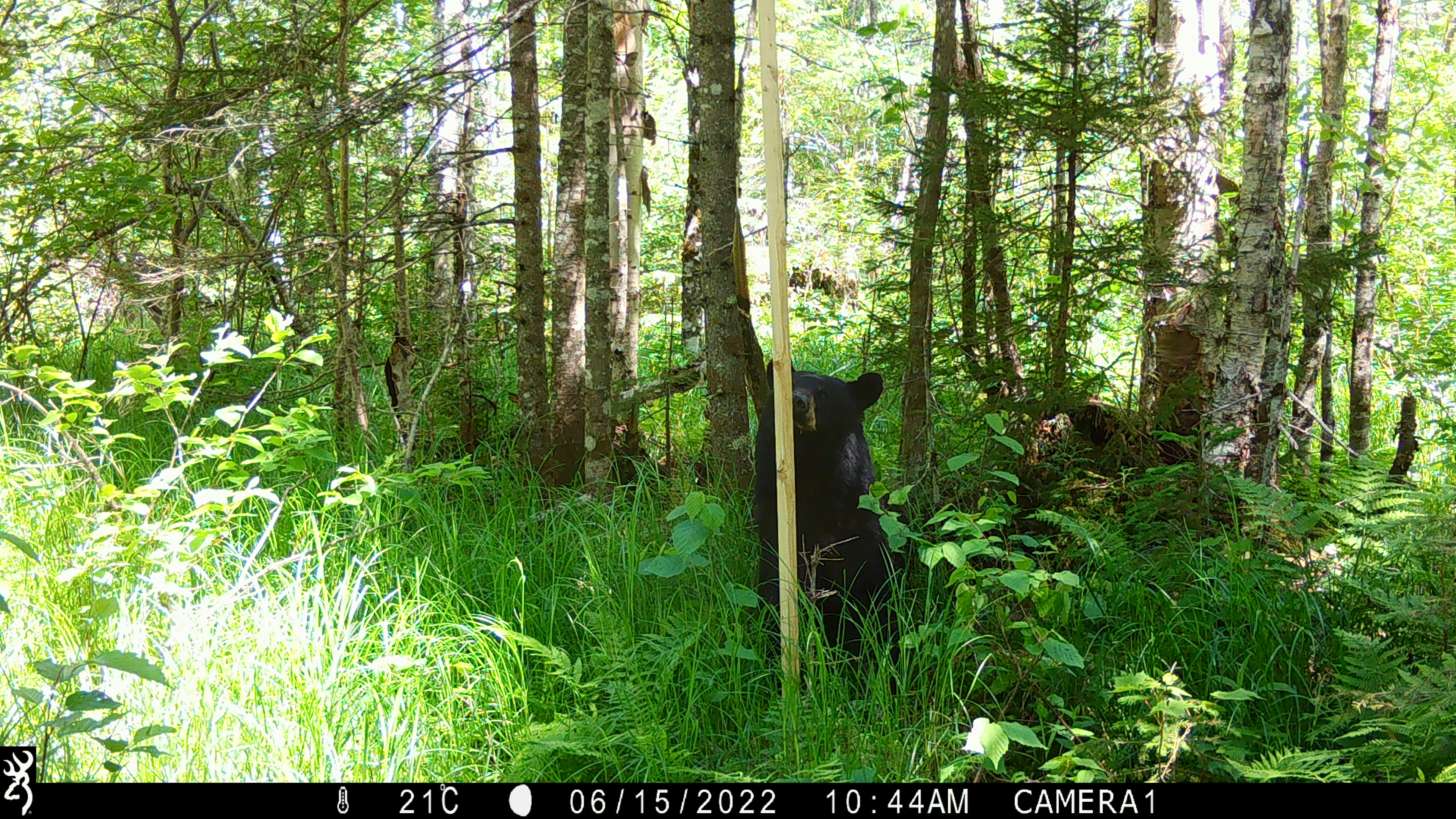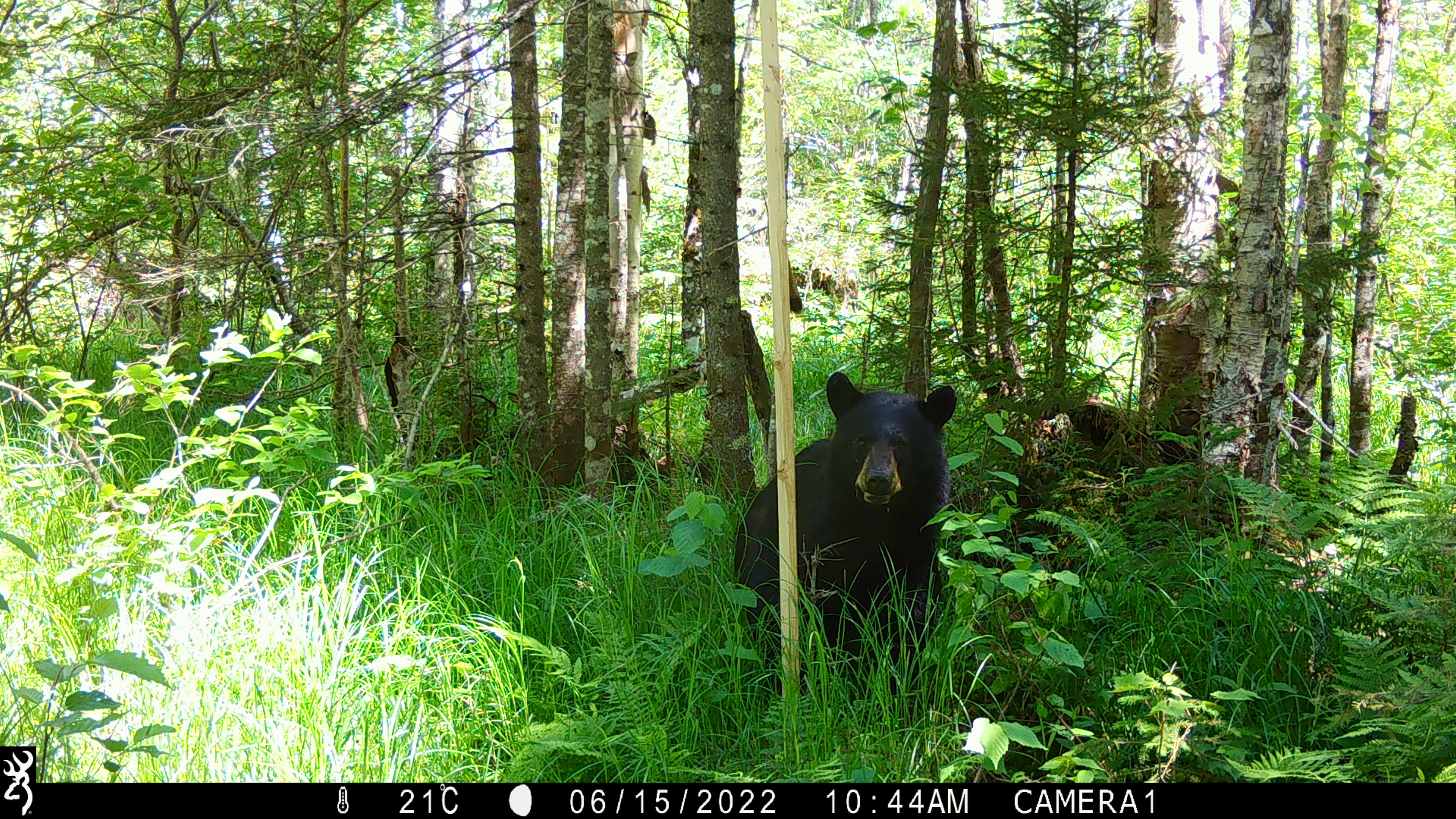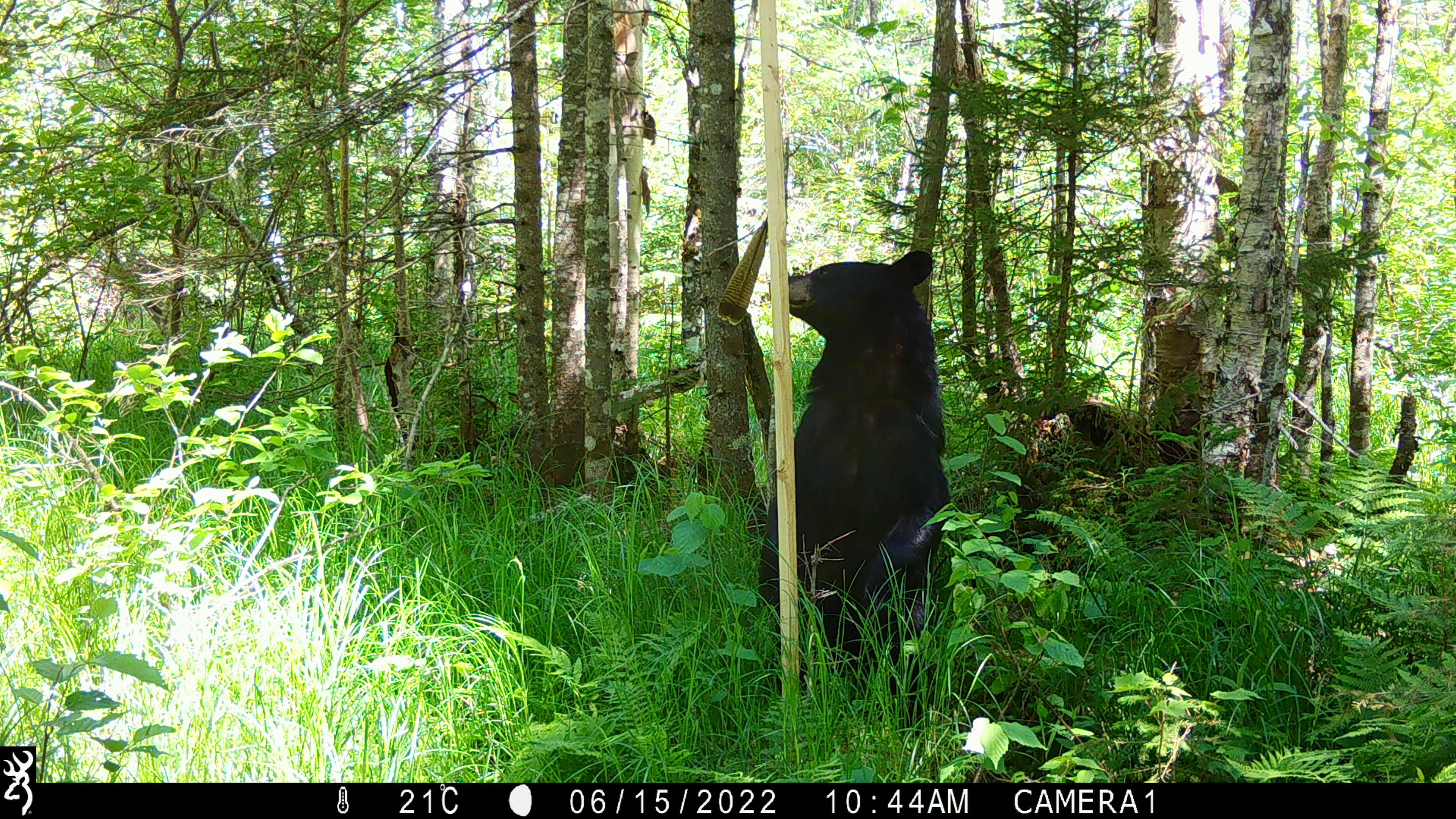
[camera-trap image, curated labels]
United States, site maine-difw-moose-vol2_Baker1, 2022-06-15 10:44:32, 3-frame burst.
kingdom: Animalia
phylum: Chordata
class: Mammalia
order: Carnivora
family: Ursidae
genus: Ursus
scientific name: Ursus americanus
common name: black bear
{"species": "black bear (Ursus americanus)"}